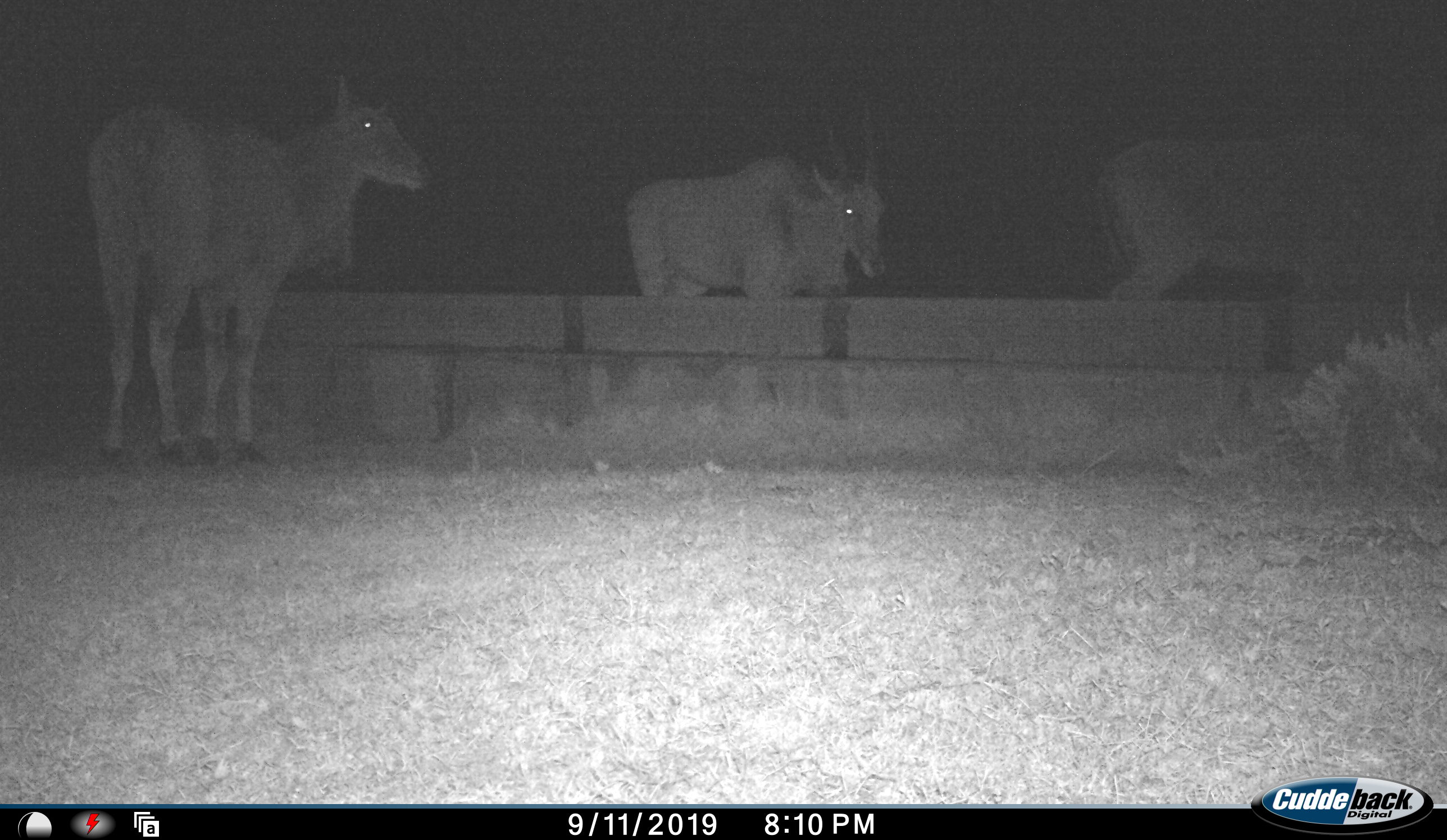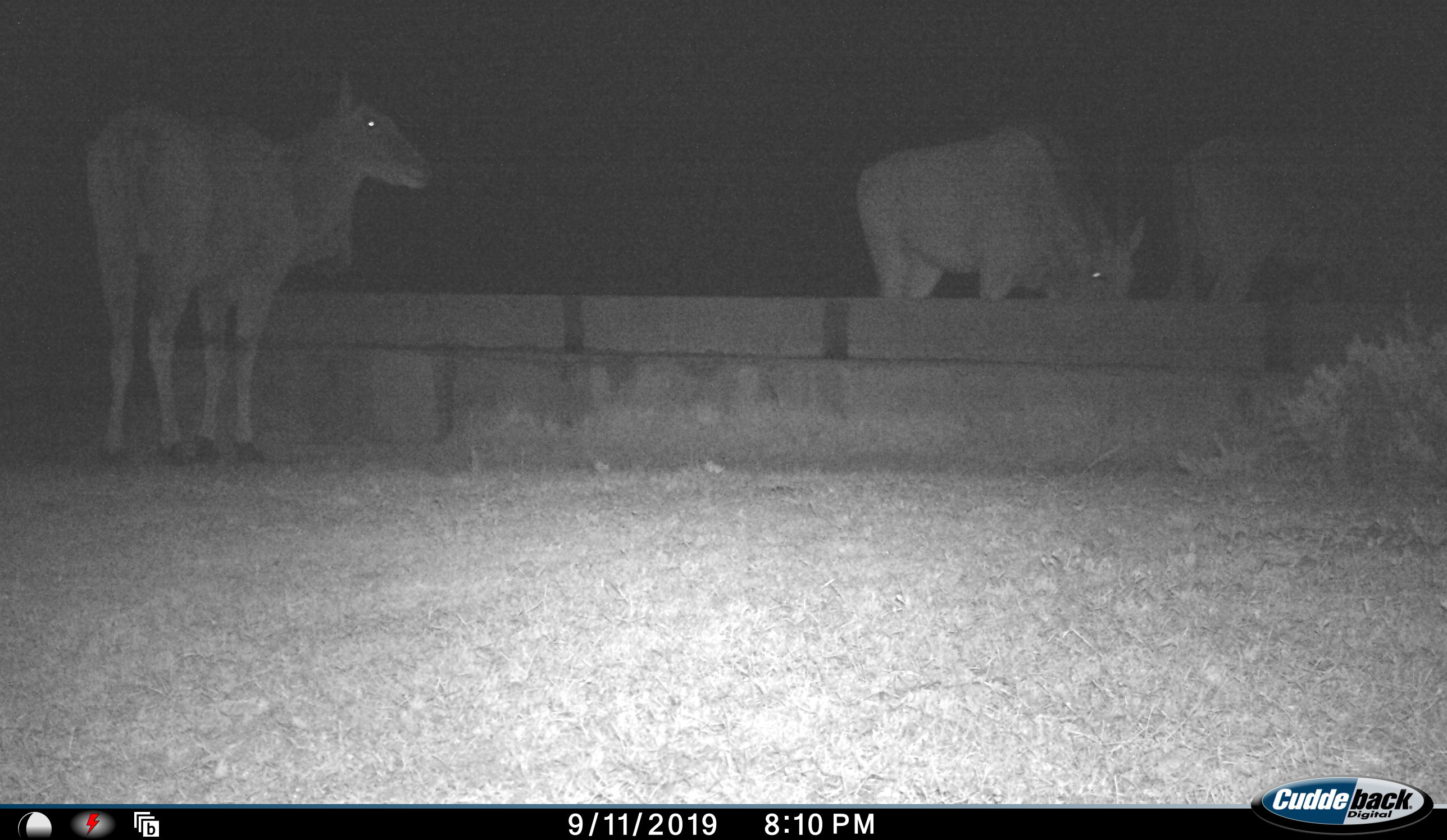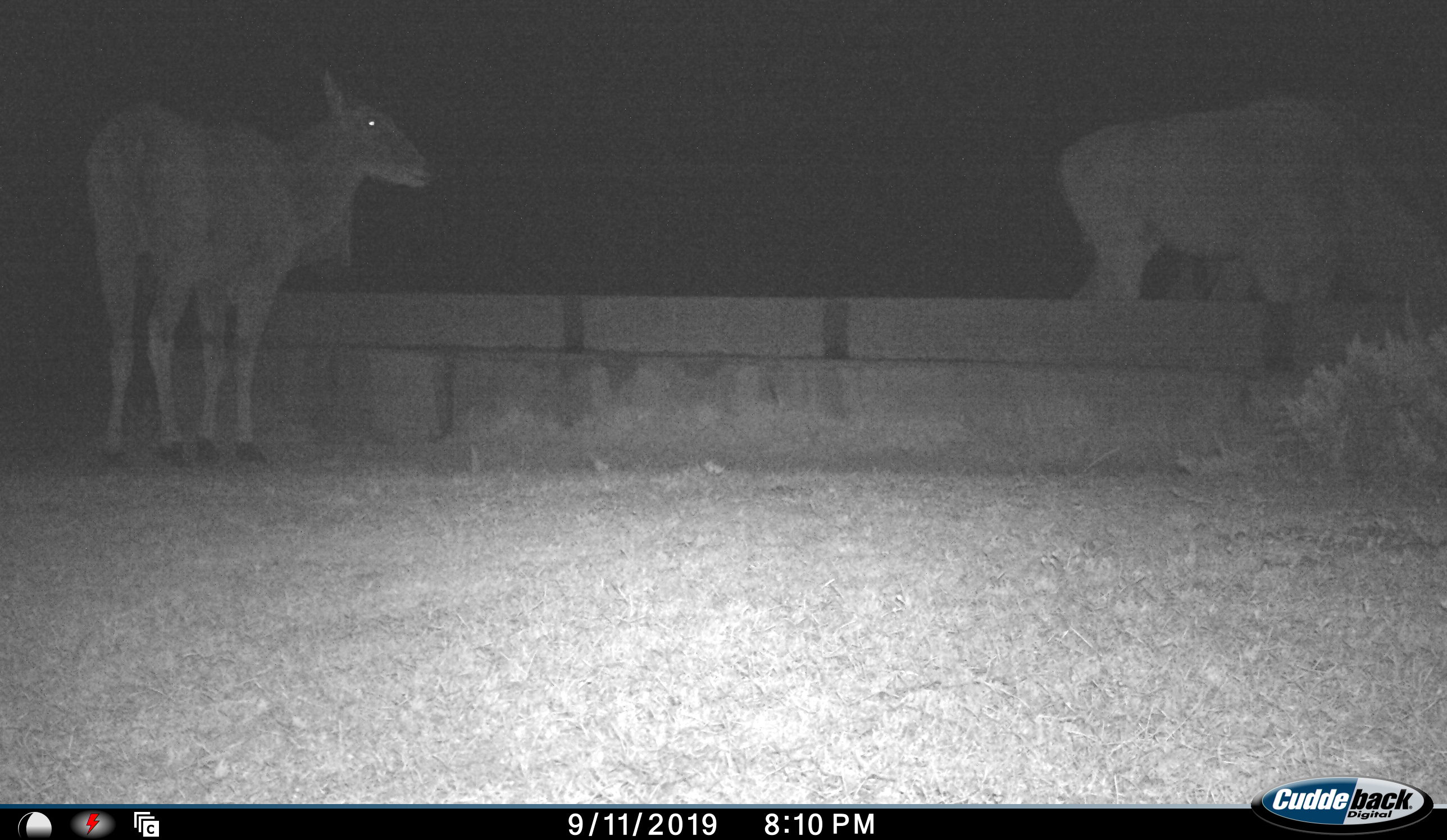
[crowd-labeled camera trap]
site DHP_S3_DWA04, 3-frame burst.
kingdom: Animalia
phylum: Chordata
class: Mammalia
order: Artiodactyla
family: Bovidae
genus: Tragelaphus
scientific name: Tragelaphus oryx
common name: eland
Eland (Tragelaphus oryx), count 3. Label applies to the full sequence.